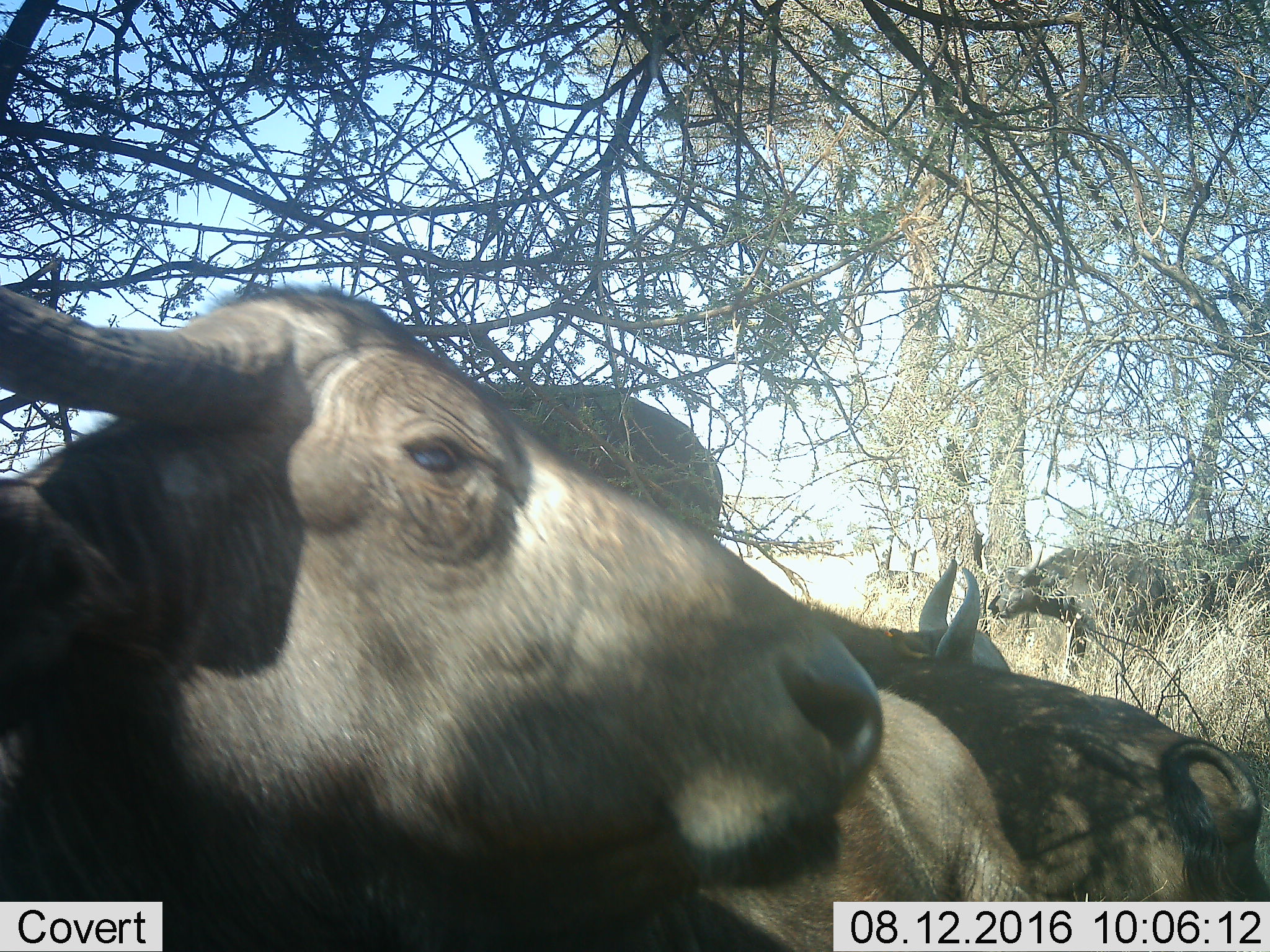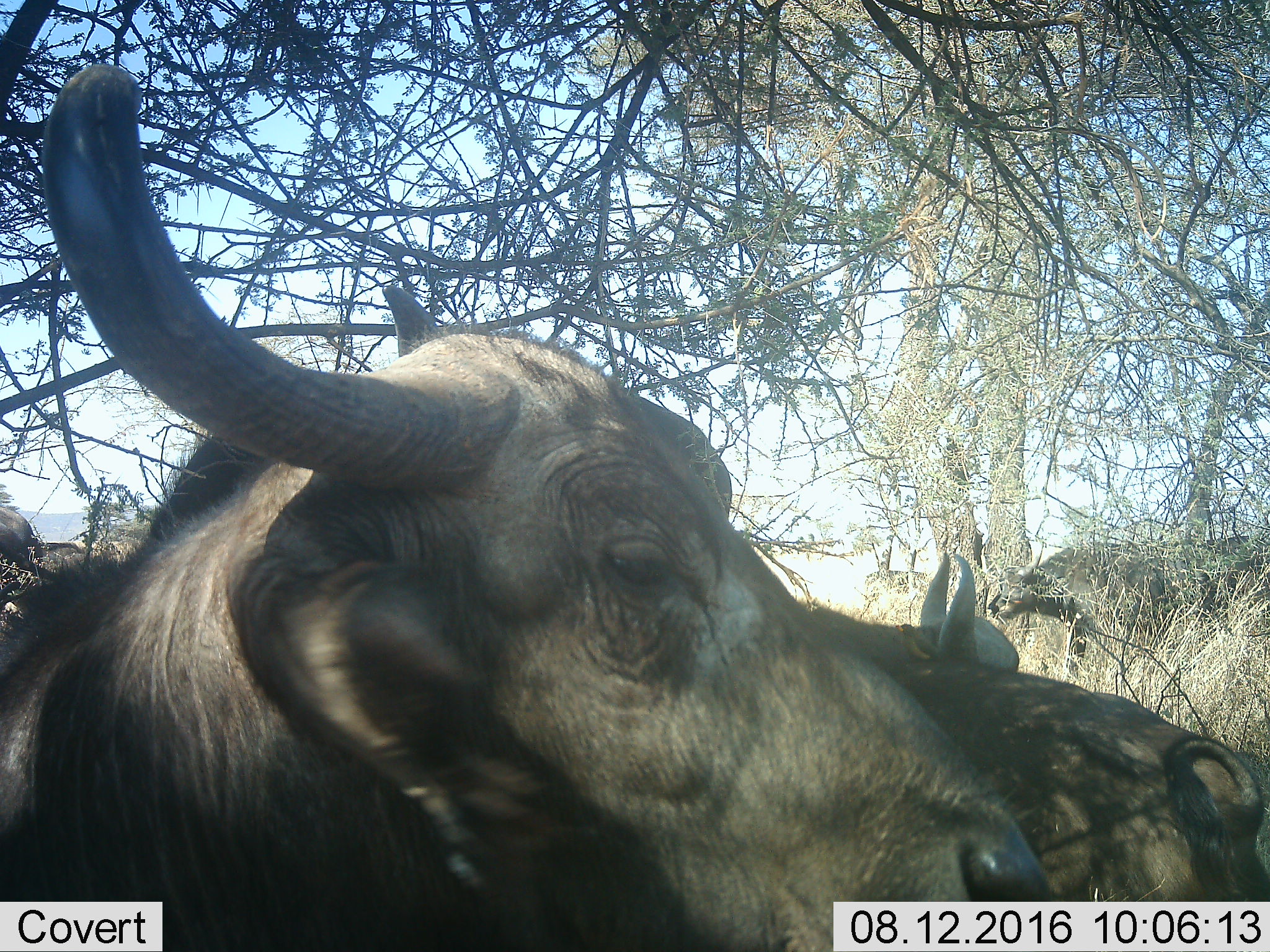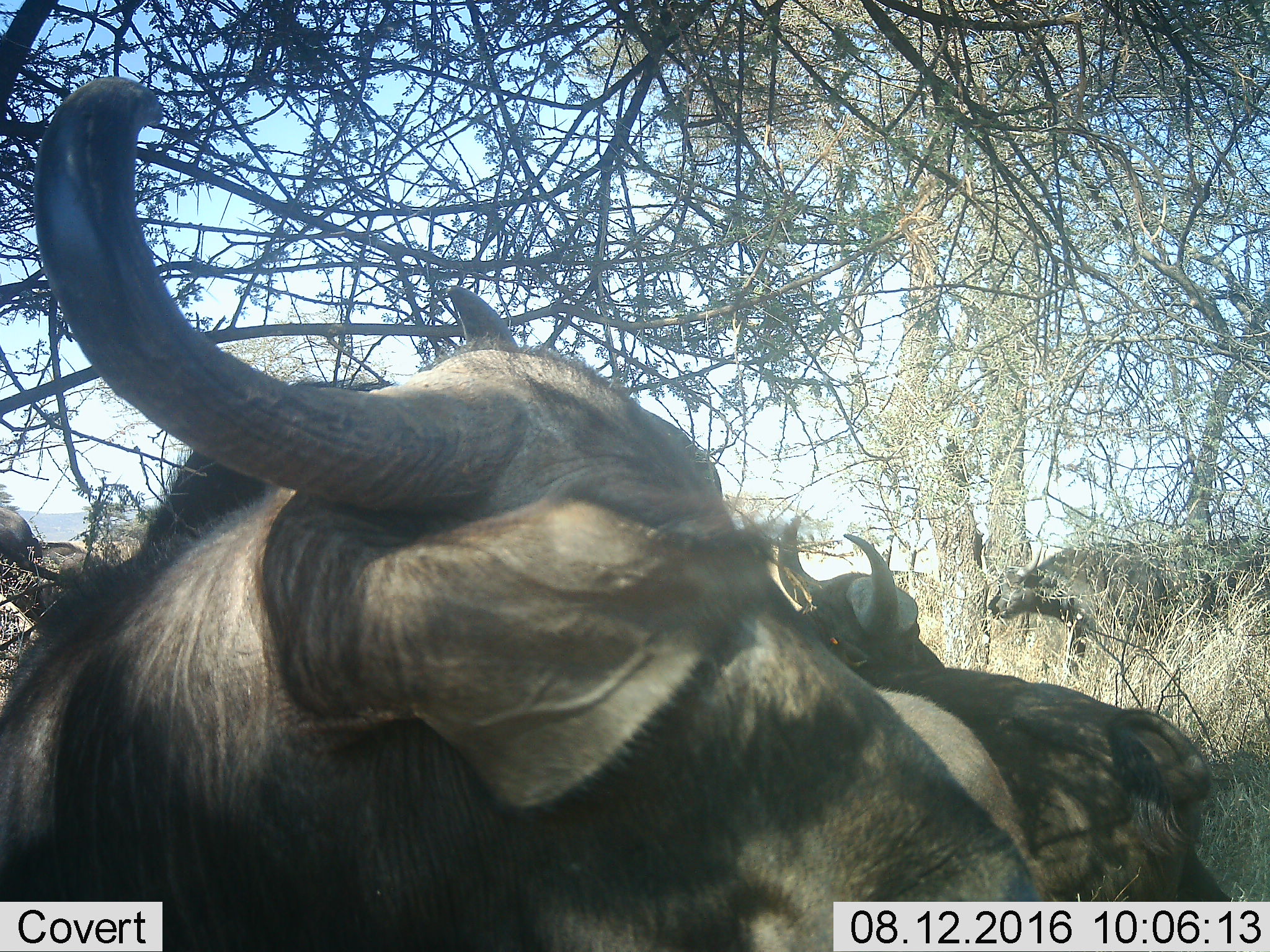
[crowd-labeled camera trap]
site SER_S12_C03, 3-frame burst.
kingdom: Animalia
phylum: Chordata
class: Mammalia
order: Artiodactyla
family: Bovidae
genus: Syncerus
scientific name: Syncerus caffer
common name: african buffalo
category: buffalo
Buffalo (african buffalo) (Syncerus caffer), count 5. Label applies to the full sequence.